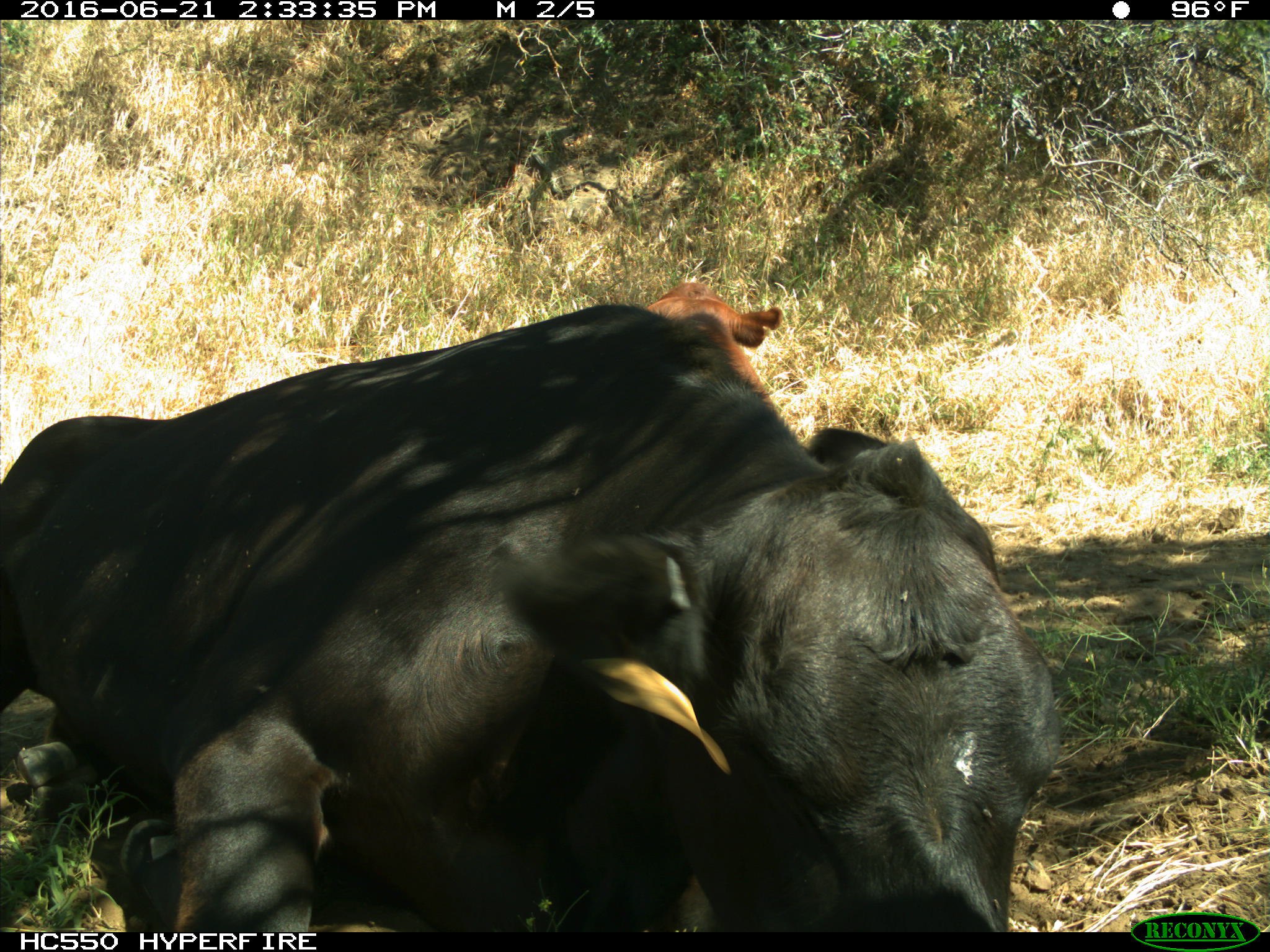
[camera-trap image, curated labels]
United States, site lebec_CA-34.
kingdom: Animalia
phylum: Chordata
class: Mammalia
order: Artiodactyla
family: Bovidae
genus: Bos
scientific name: Bos taurus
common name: domestic cow